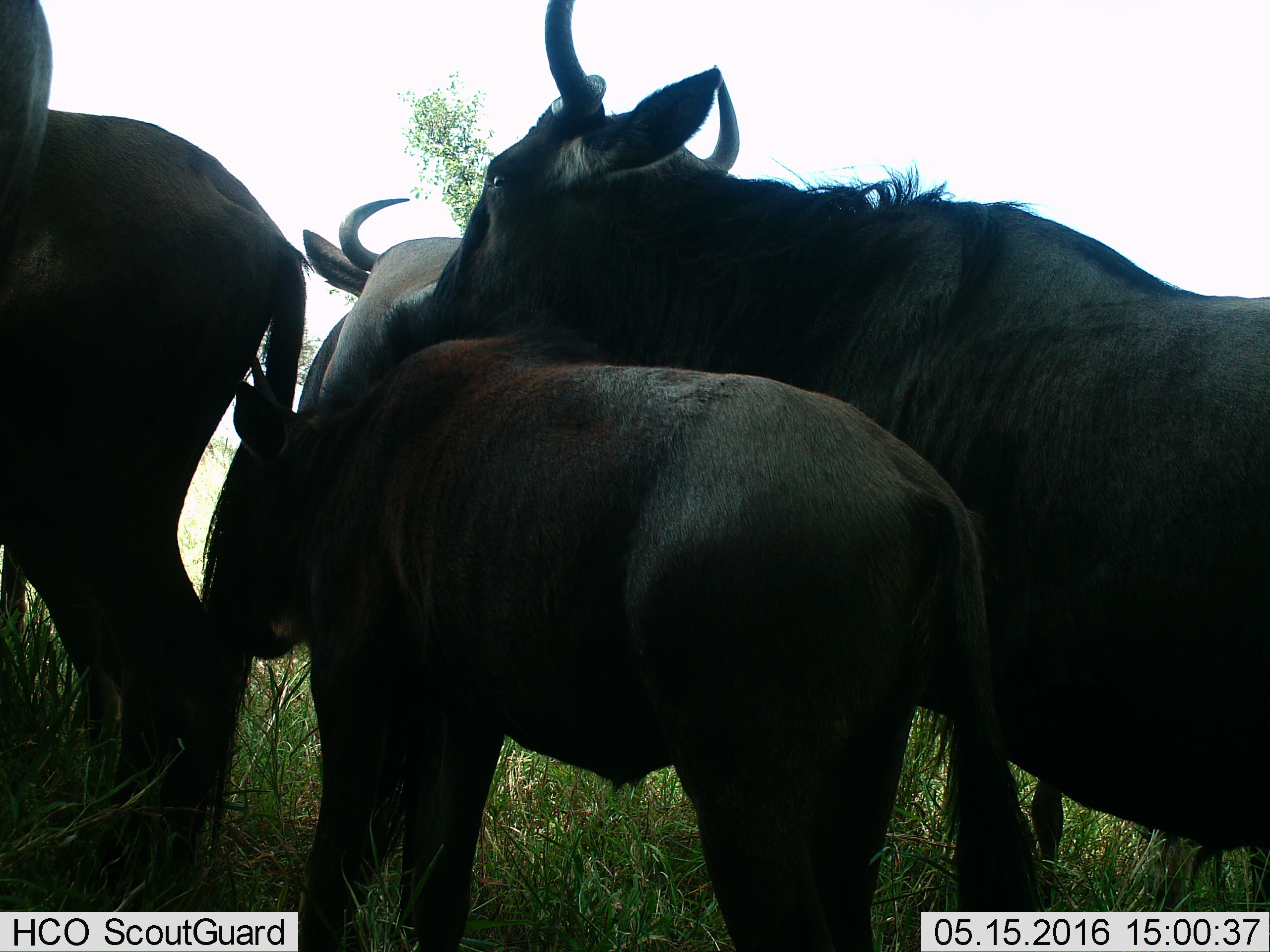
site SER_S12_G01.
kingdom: Animalia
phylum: Chordata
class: Mammalia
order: Artiodactyla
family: Bovidae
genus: Syncerus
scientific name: Syncerus caffer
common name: african buffalo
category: buffalo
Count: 4.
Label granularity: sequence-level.